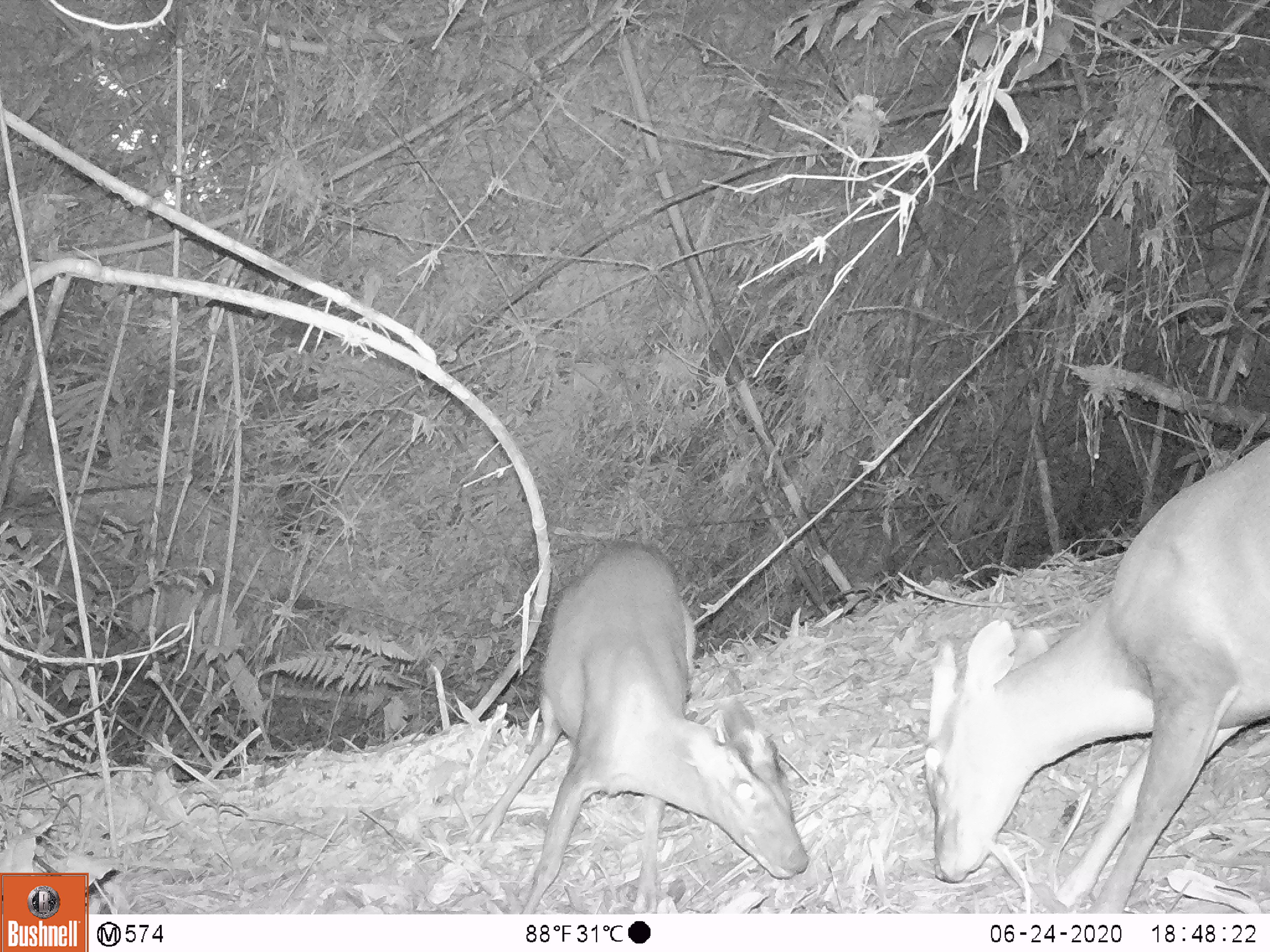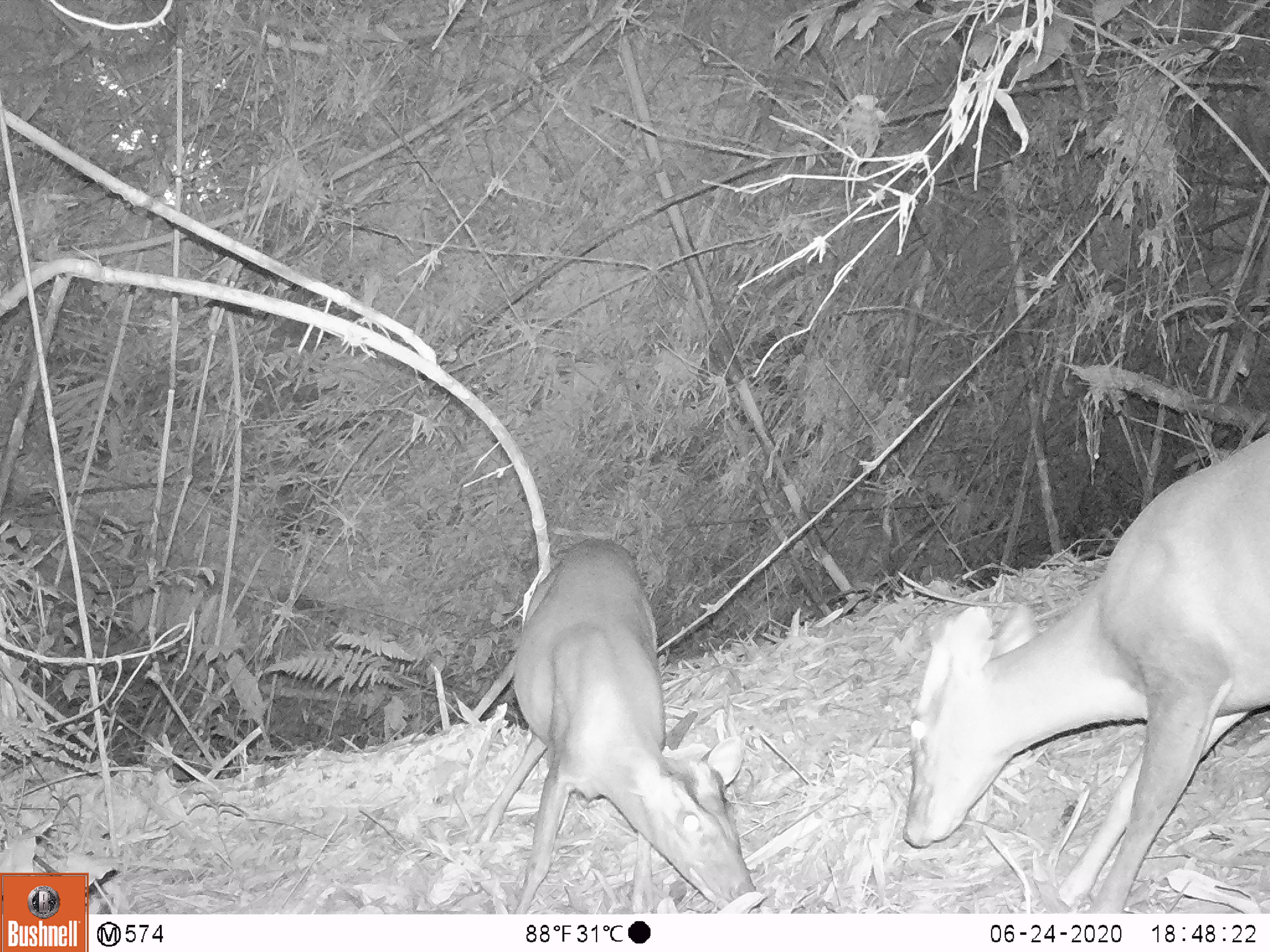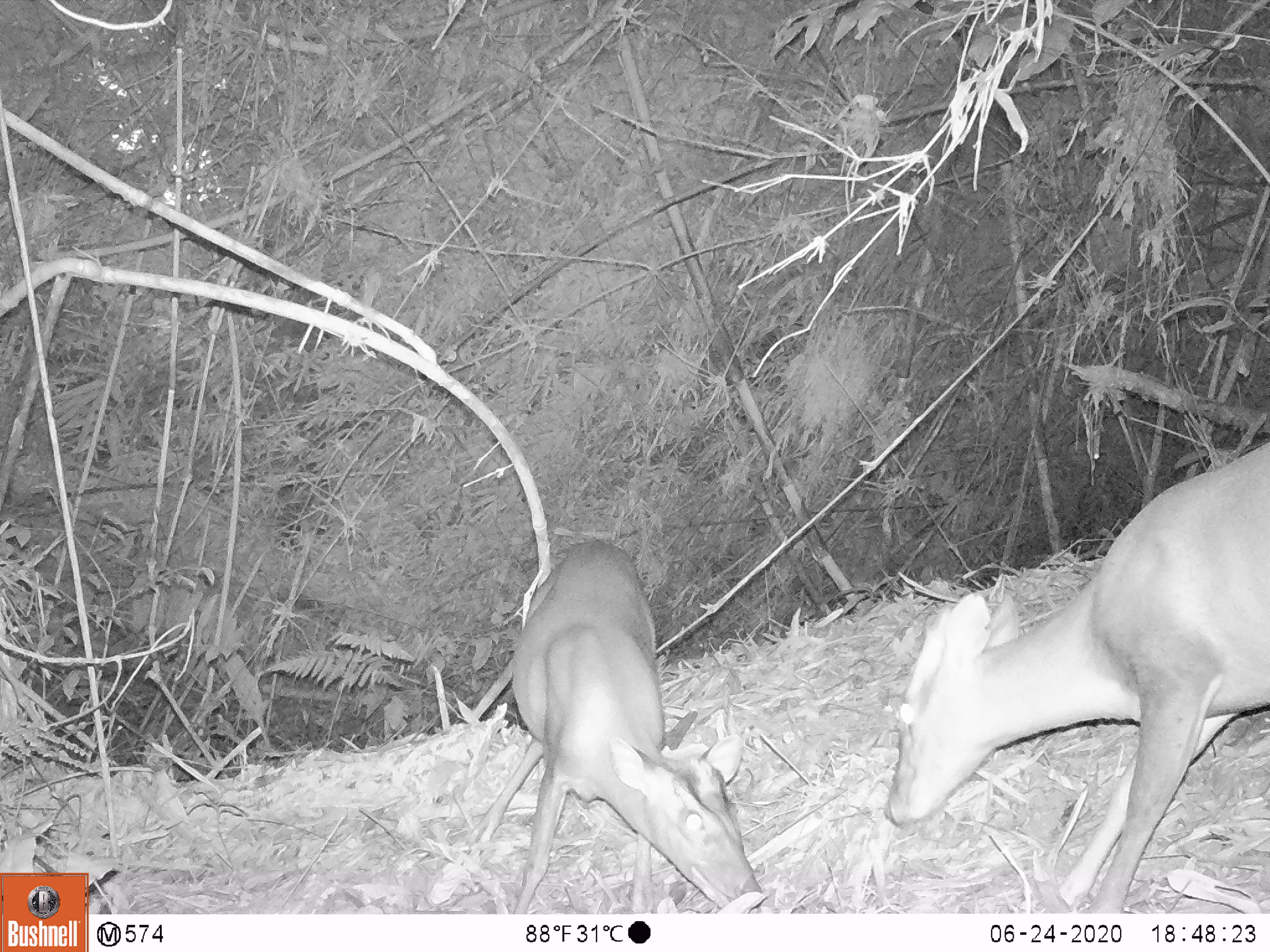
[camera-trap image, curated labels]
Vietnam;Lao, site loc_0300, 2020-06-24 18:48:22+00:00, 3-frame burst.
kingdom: Animalia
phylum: Chordata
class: Mammalia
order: Artiodactyla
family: Cervidae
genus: Muntiacus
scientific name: Muntiacus rooseveltorum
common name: roosevelt's muntjac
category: roosevelts muntjac group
Roosevelts muntjac group (roosevelt's muntjac) (Muntiacus rooseveltorum). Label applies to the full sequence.